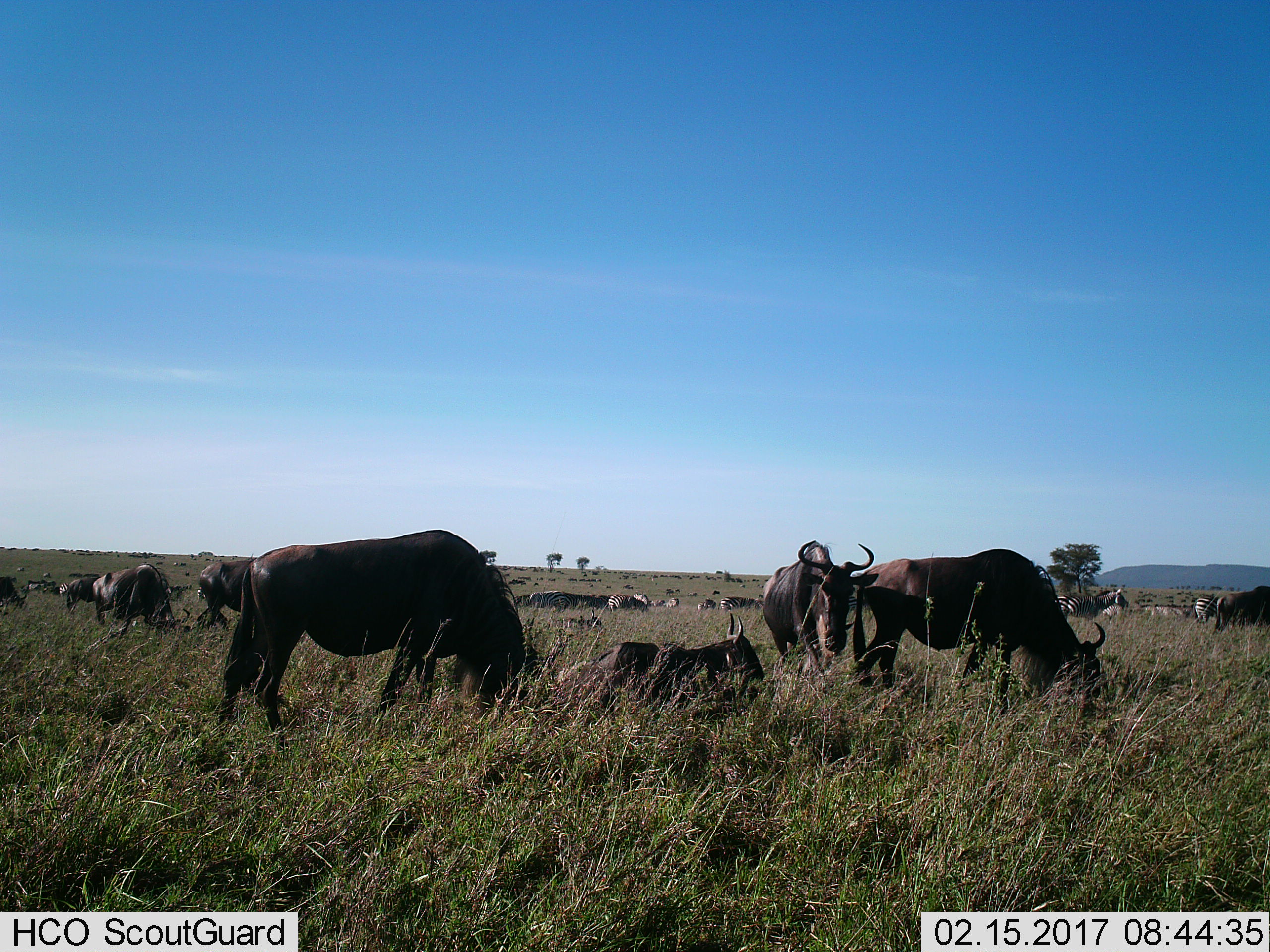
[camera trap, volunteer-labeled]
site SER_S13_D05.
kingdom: Animalia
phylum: Chordata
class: Mammalia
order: Artiodactyla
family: Bovidae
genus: Connochaetes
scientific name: Connochaetes taurinus taurinus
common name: blue wildebeest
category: wildebeestblue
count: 11-50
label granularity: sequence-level